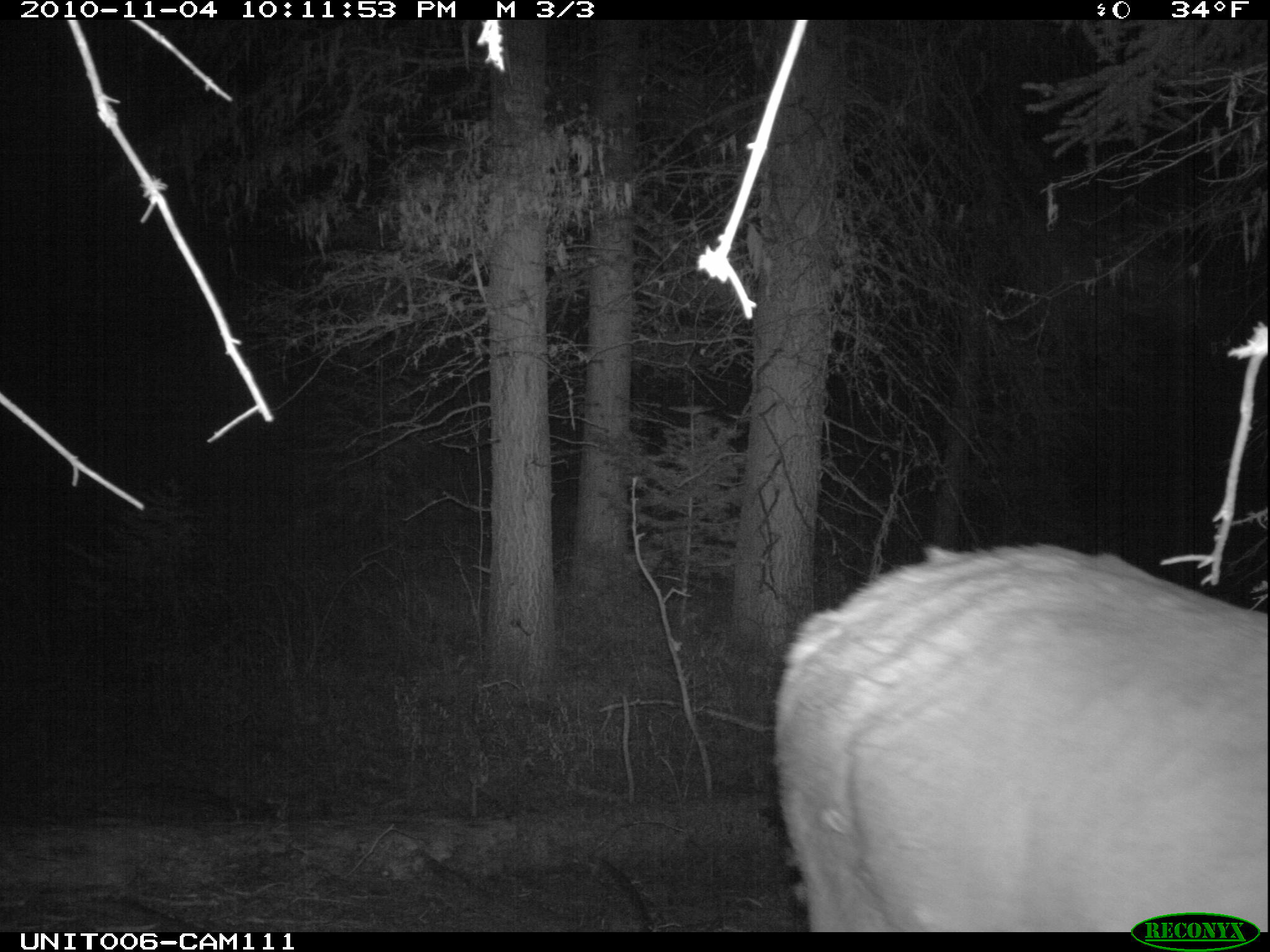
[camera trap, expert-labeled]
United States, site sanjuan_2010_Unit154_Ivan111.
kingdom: Animalia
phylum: Chordata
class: Mammalia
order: Artiodactyla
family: Cervidae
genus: Cervus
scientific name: Cervus elaphus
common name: red deer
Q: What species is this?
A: Cervus elaphus (red deer).